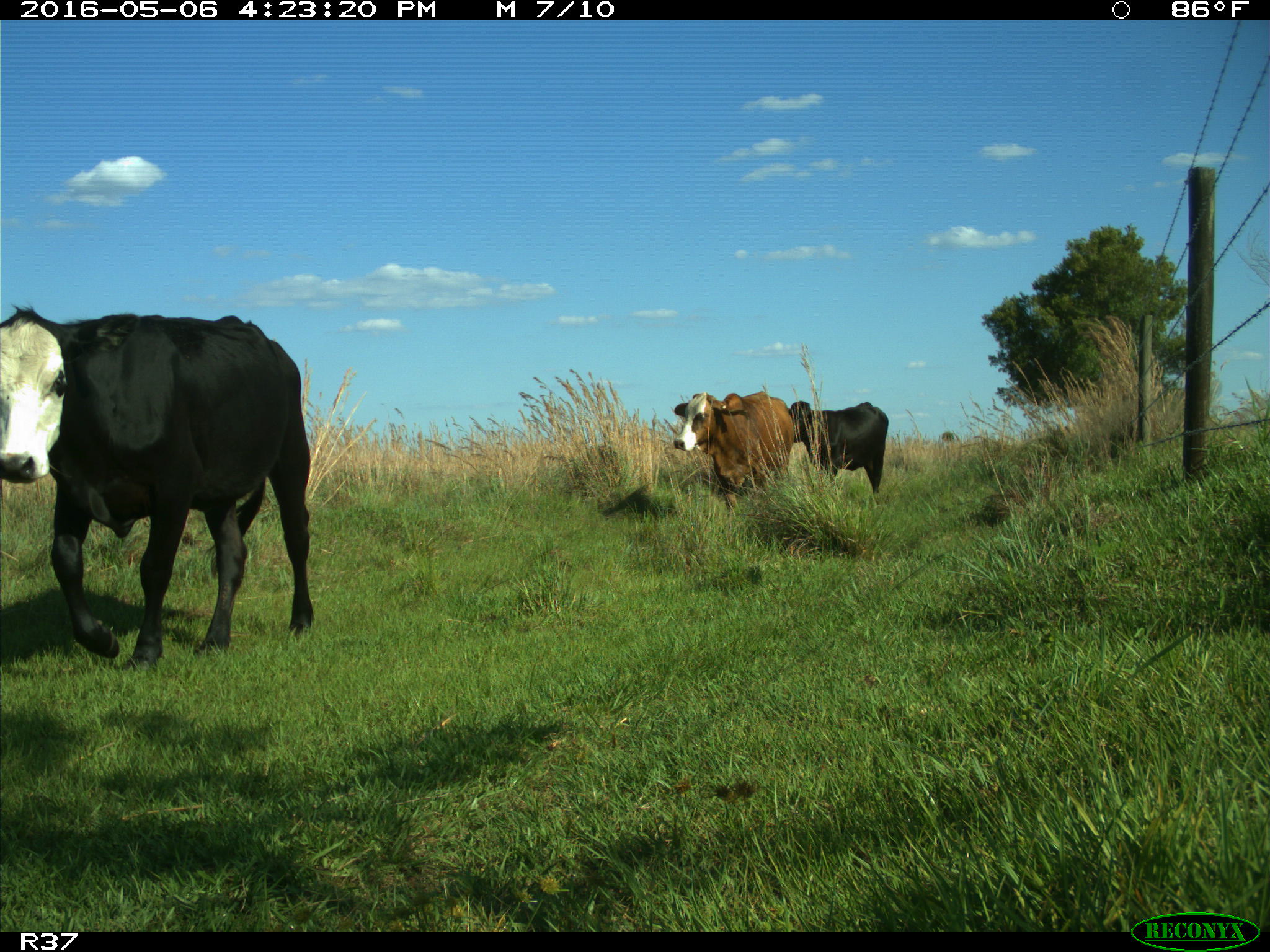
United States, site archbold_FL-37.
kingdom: Animalia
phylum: Chordata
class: Mammalia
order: Artiodactyla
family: Bovidae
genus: Bos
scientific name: Bos taurus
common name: domestic cow